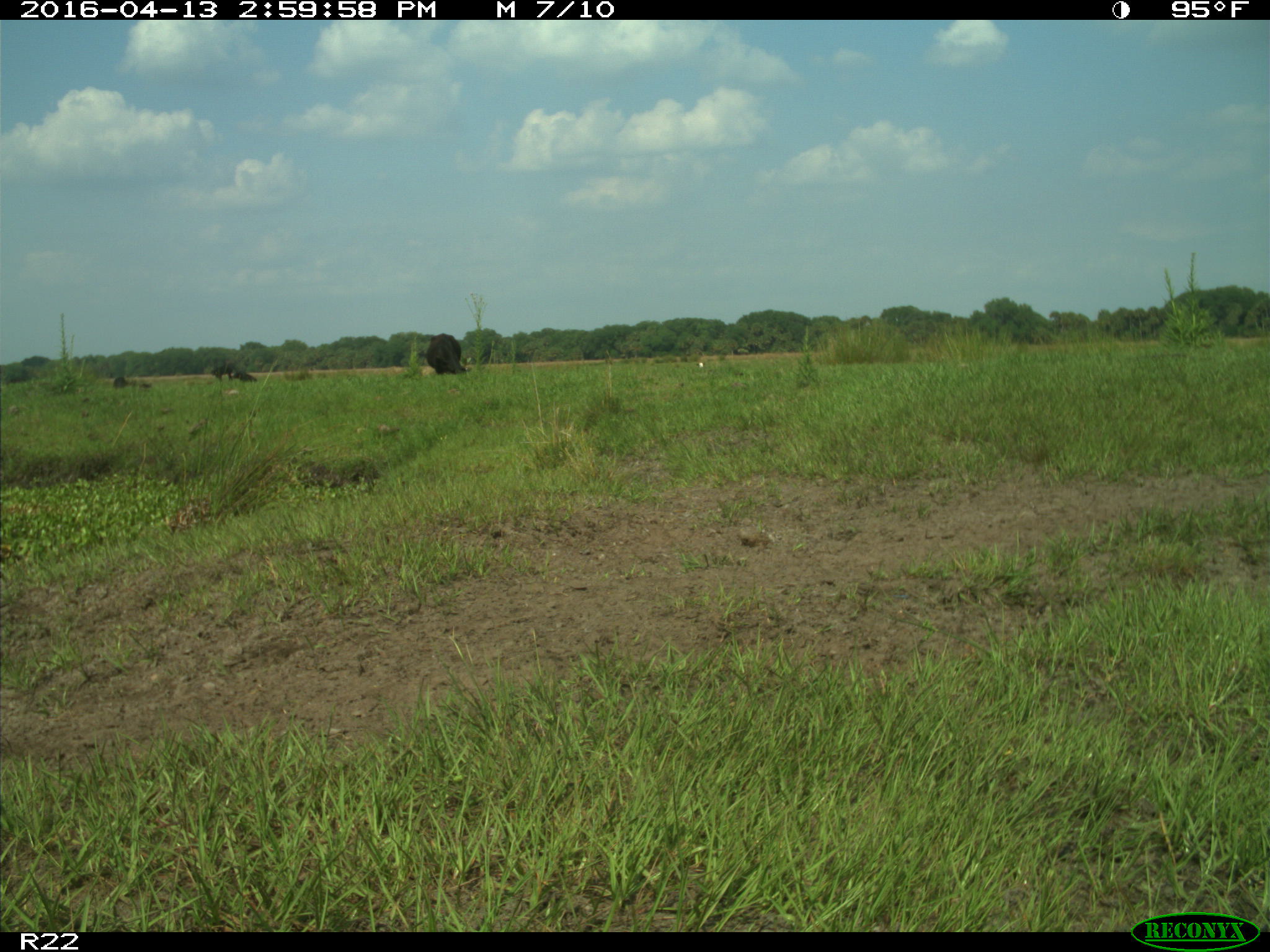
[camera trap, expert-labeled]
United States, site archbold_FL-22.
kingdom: Animalia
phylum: Chordata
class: Mammalia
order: Artiodactyla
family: Bovidae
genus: Bos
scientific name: Bos taurus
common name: domestic cow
Bos taurus (domestic cow).